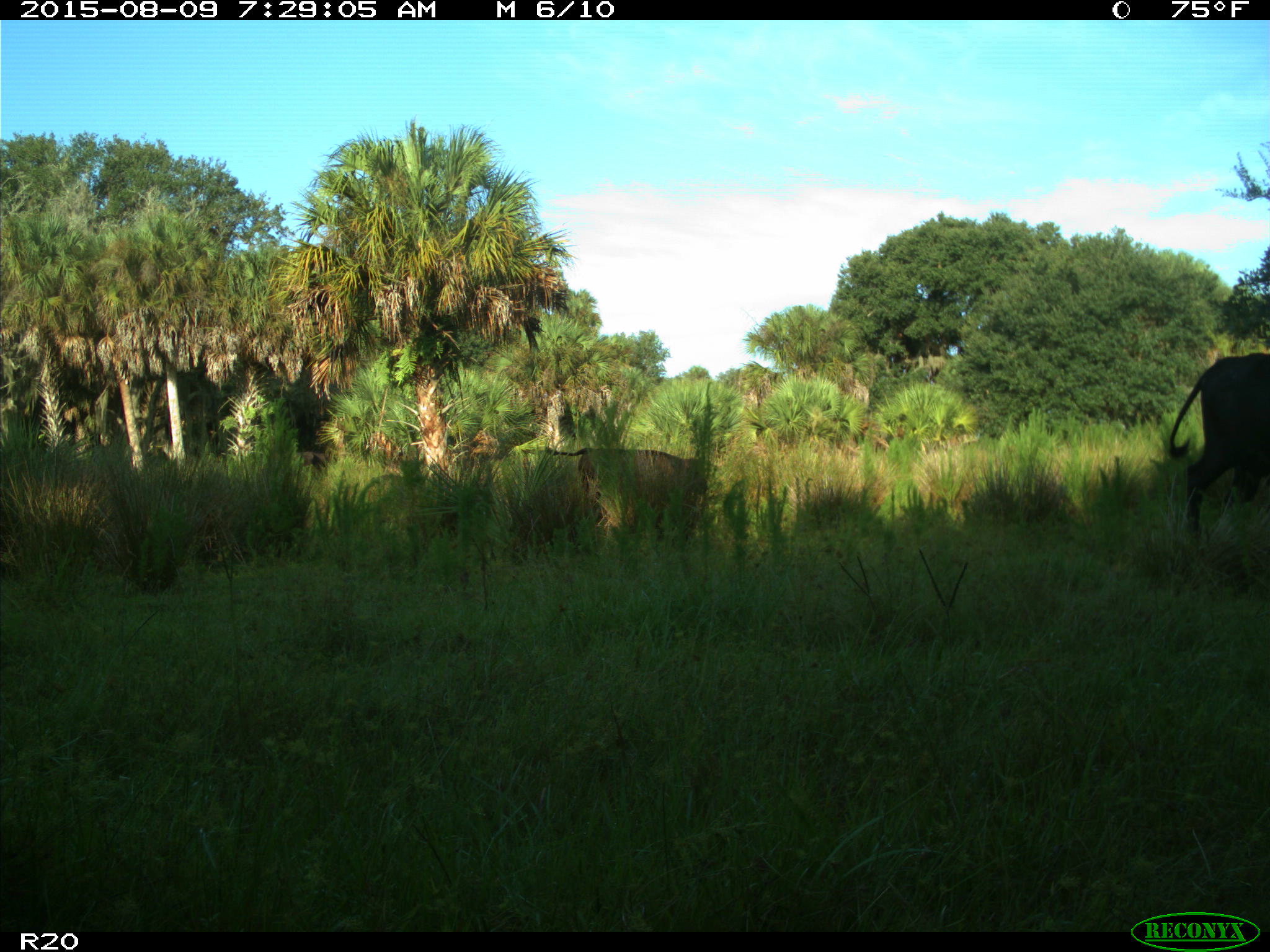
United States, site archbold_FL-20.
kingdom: Animalia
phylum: Chordata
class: Mammalia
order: Artiodactyla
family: Bovidae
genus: Bos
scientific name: Bos taurus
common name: domestic cow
Bos taurus (domestic cow).